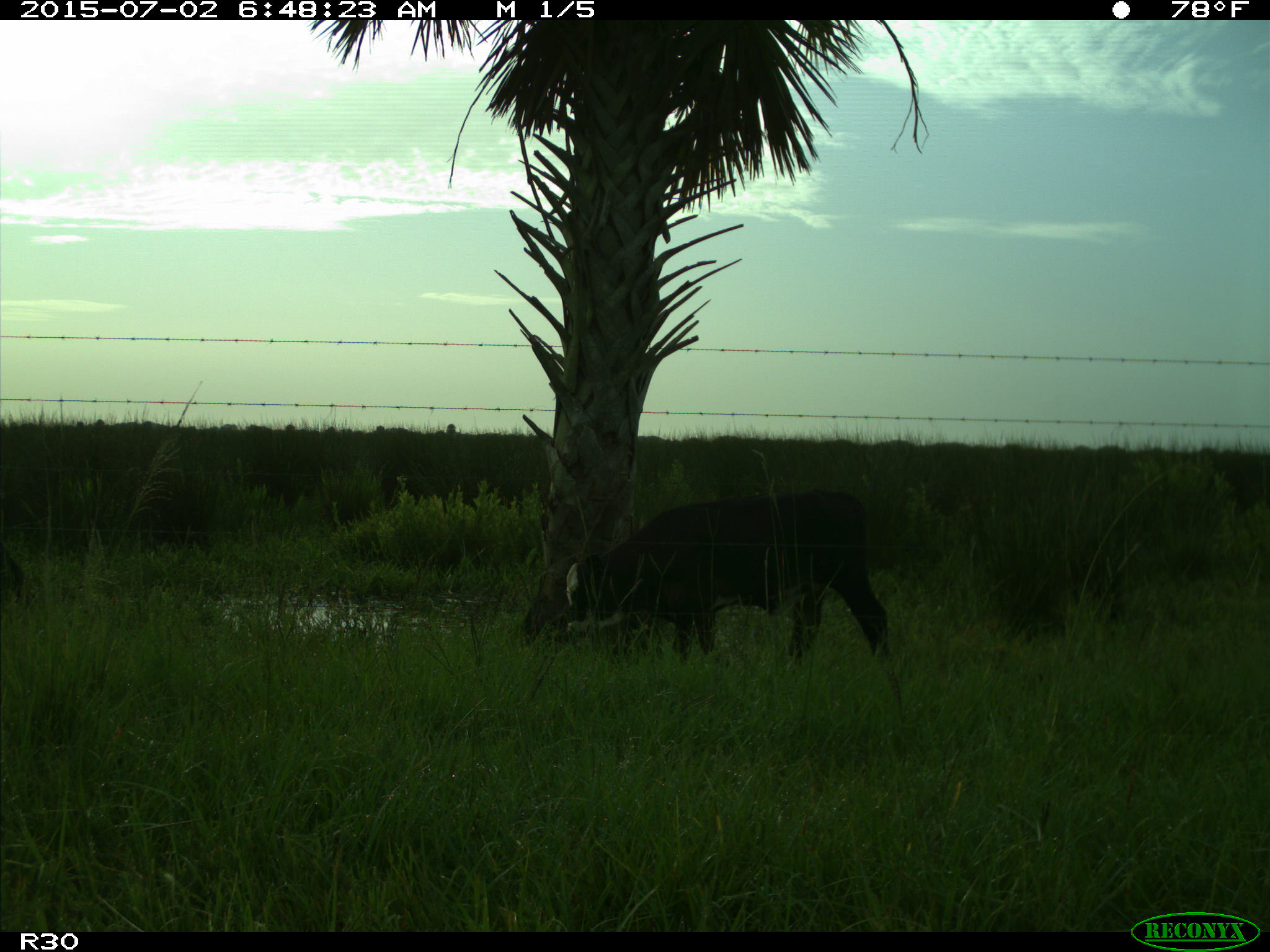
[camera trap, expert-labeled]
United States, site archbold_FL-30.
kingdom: Animalia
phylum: Chordata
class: Mammalia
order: Artiodactyla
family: Bovidae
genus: Bos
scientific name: Bos taurus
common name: domestic cow